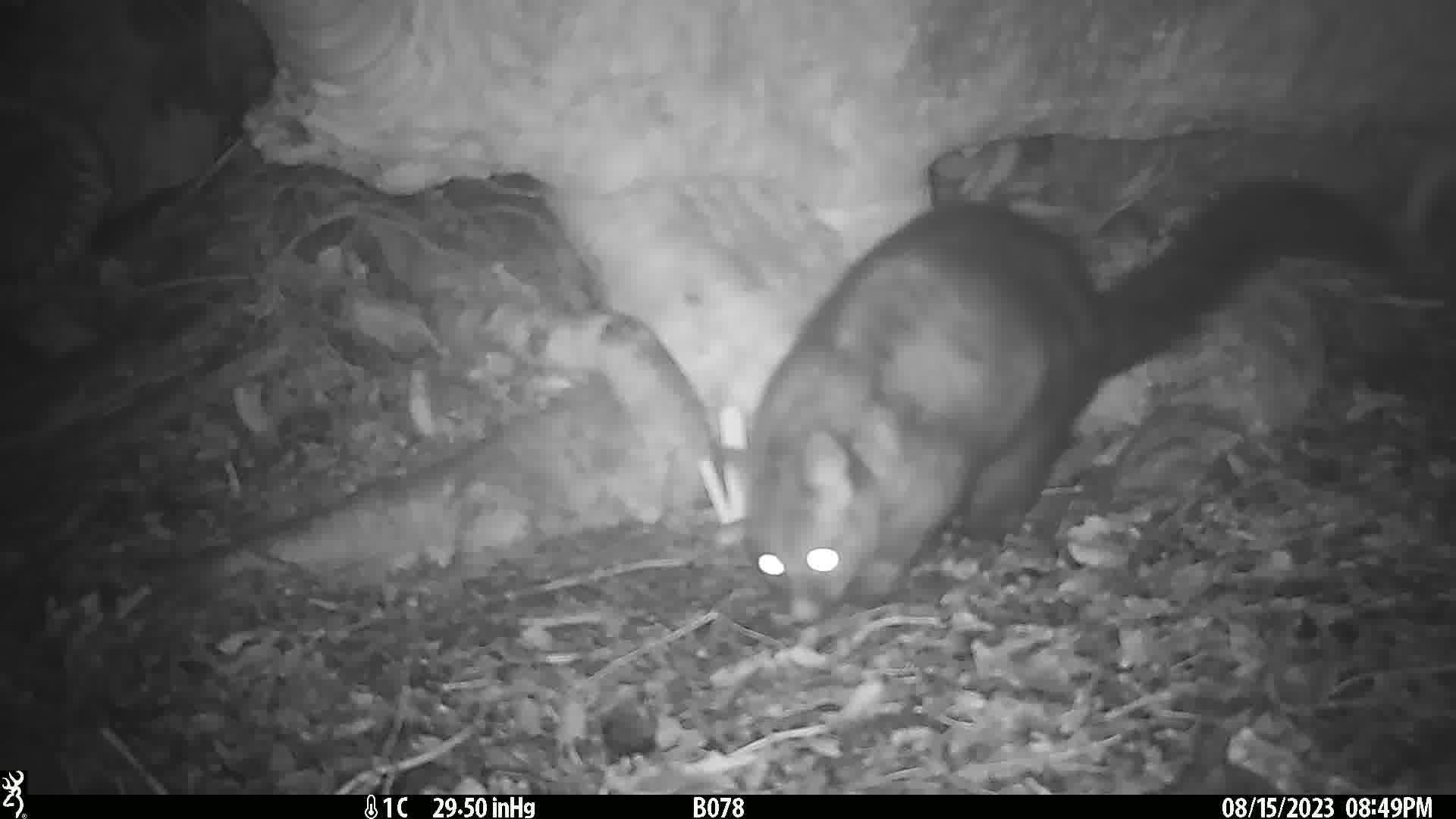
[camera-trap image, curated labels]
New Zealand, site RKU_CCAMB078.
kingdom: Animalia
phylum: Chordata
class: Mammalia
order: Diprotodontia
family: Phalangeridae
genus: Trichosurus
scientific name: Trichosurus vulpecula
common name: common brushtail possum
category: possum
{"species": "possum (common brushtail possum) (Trichosurus vulpecula)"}